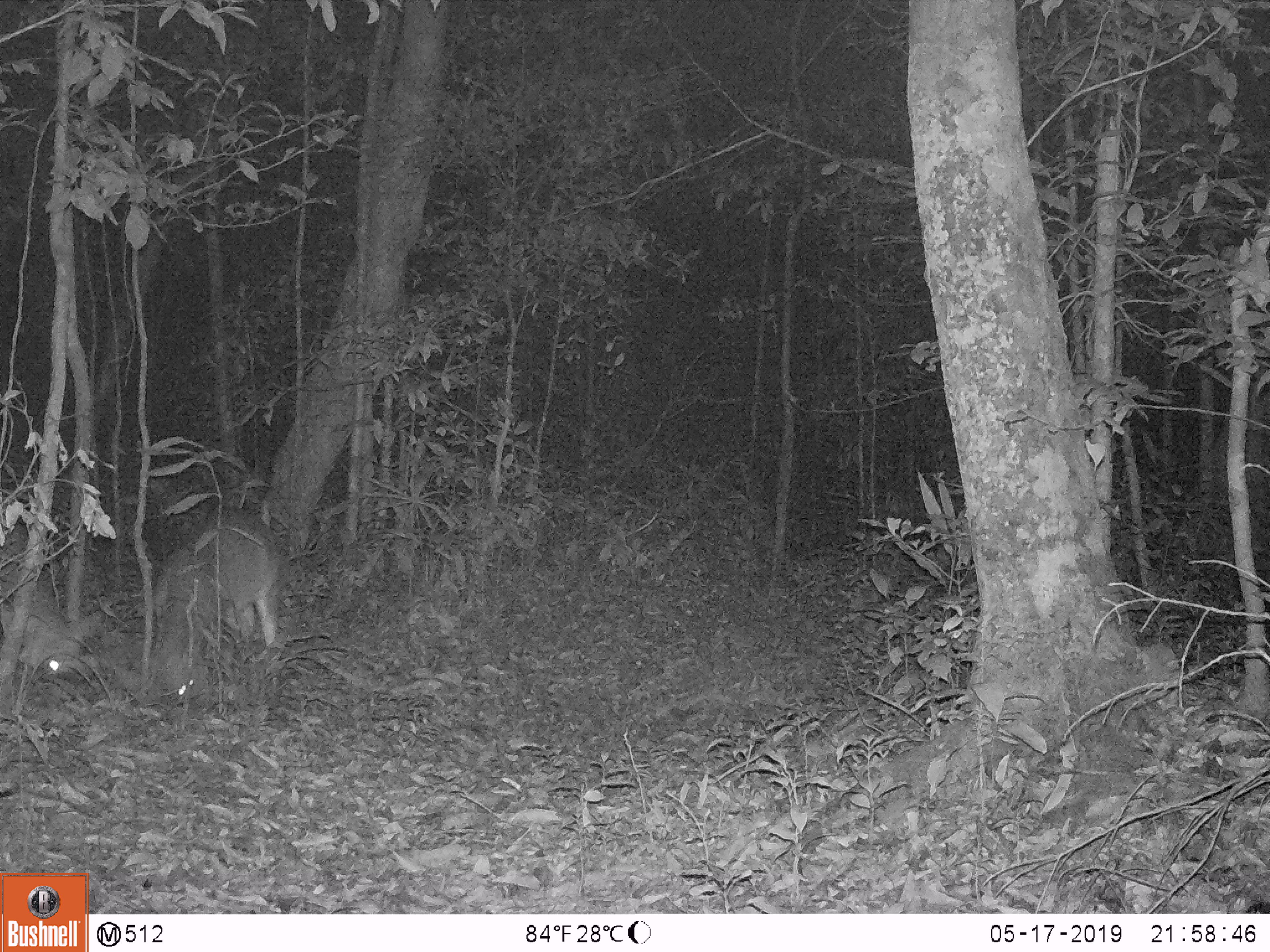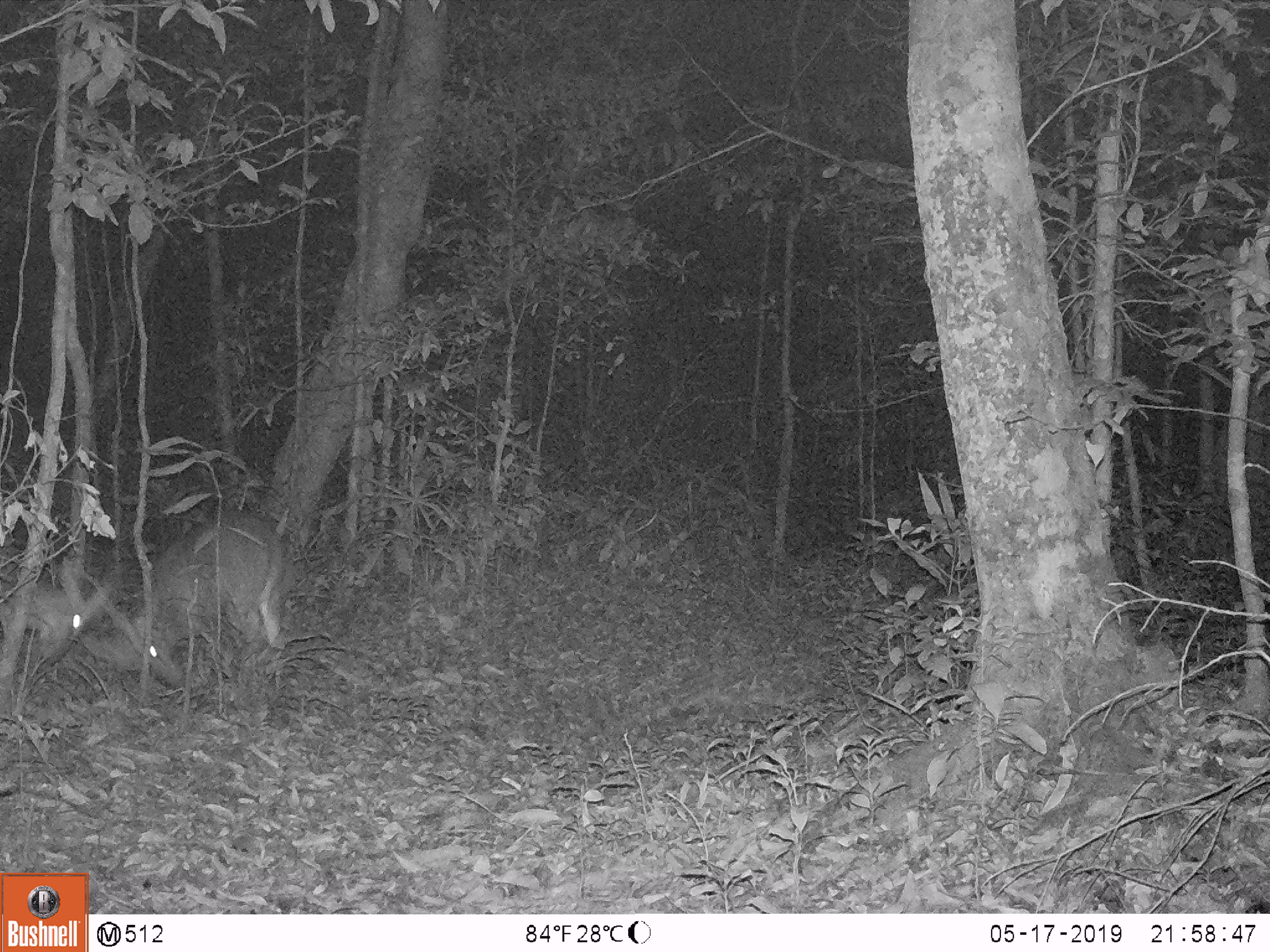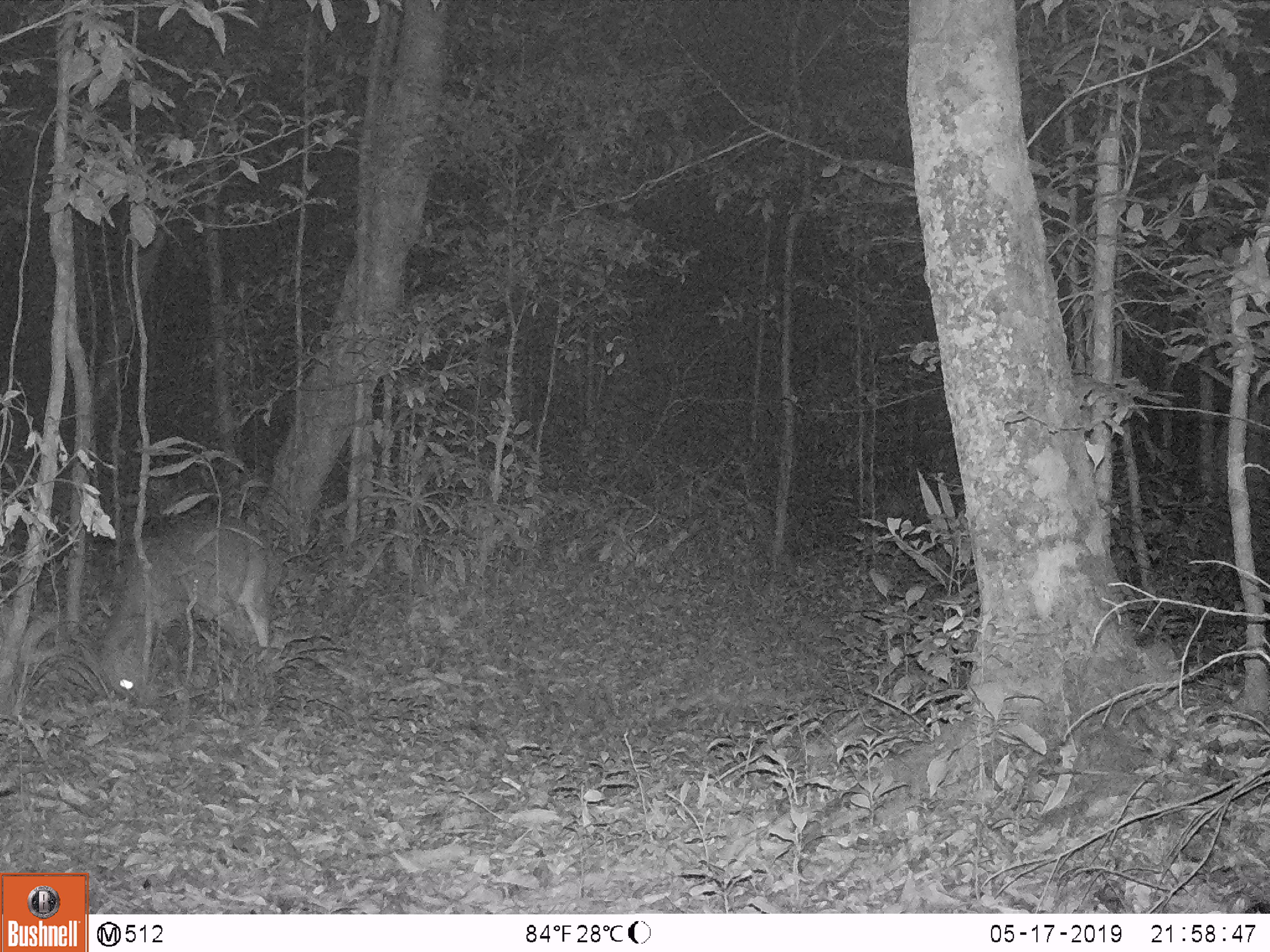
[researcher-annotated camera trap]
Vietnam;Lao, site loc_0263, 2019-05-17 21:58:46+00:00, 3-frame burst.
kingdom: Animalia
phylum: Chordata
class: Mammalia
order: Artiodactyla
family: Cervidae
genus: Muntiacus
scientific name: Muntiacus vuquangensis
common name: large-antlered muntjac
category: large antlered muntjac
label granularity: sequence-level